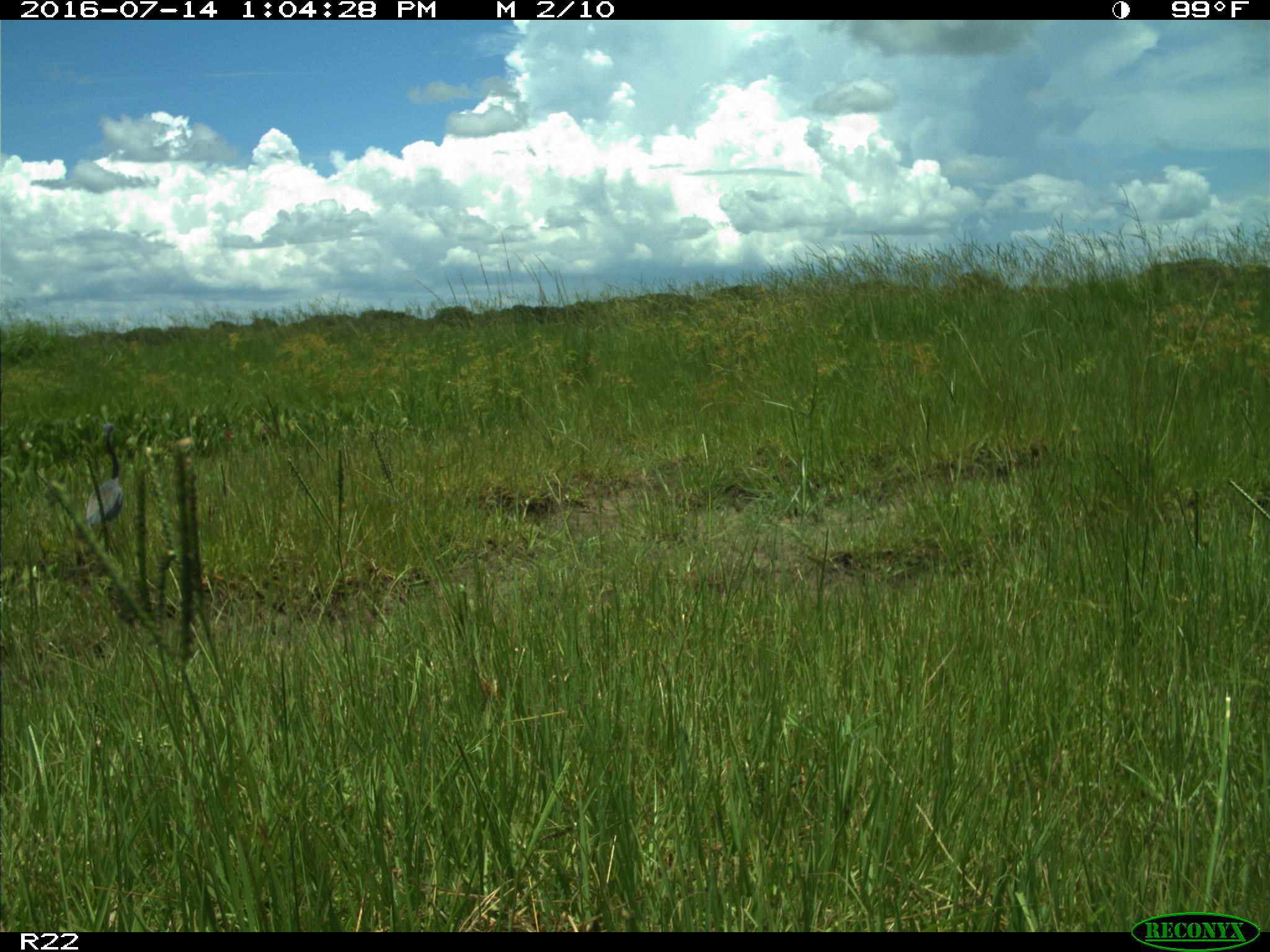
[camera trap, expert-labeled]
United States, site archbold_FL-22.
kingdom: Animalia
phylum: Chordata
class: Aves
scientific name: Aves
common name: birds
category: unidentified bird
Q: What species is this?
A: Unidentified bird (birds) (Aves).